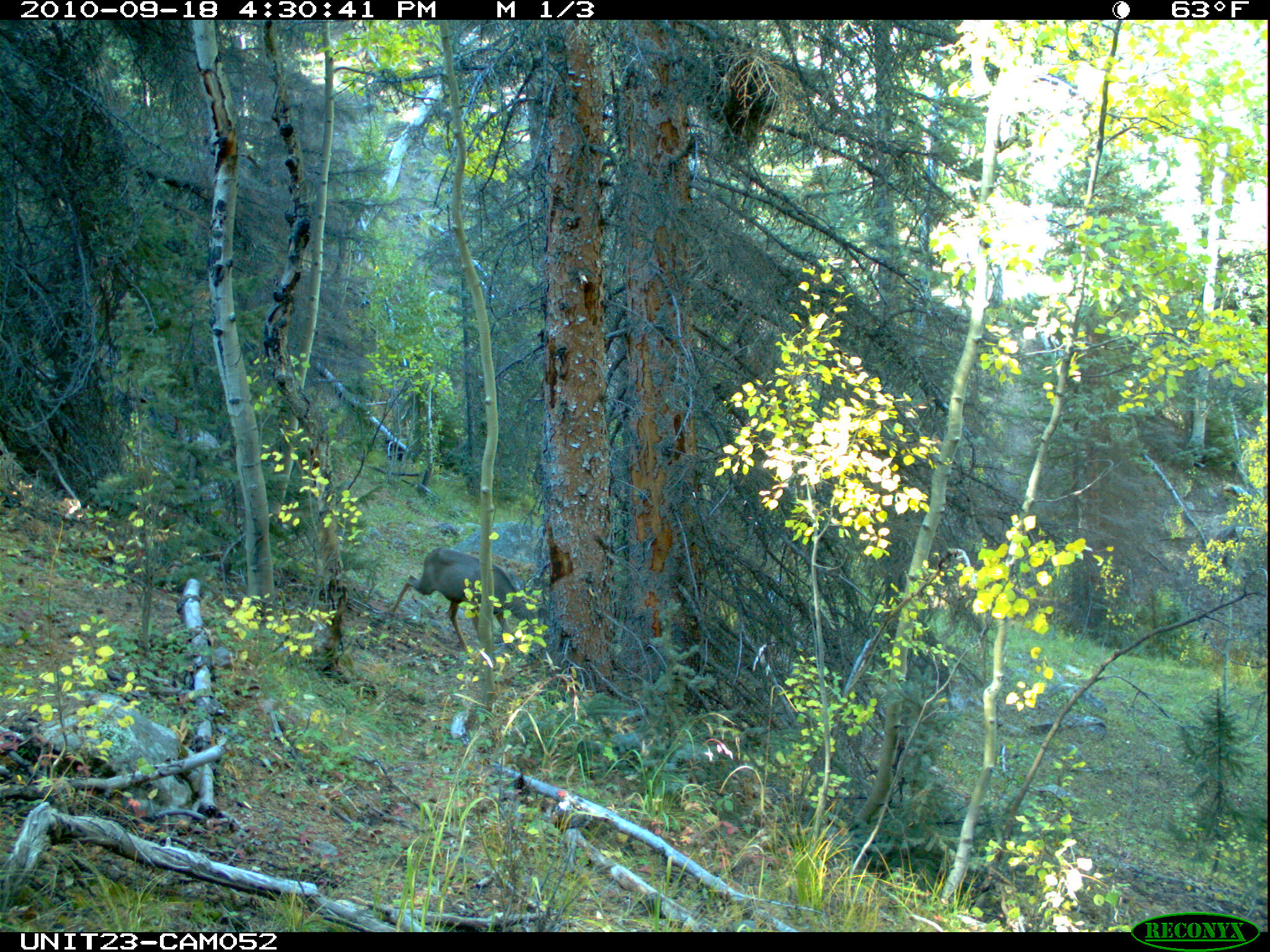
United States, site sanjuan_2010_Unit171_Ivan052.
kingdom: Animalia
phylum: Chordata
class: Mammalia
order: Artiodactyla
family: Cervidae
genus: Odocoileus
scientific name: Odocoileus hemionus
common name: mule deer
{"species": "Odocoileus hemionus (mule deer)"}